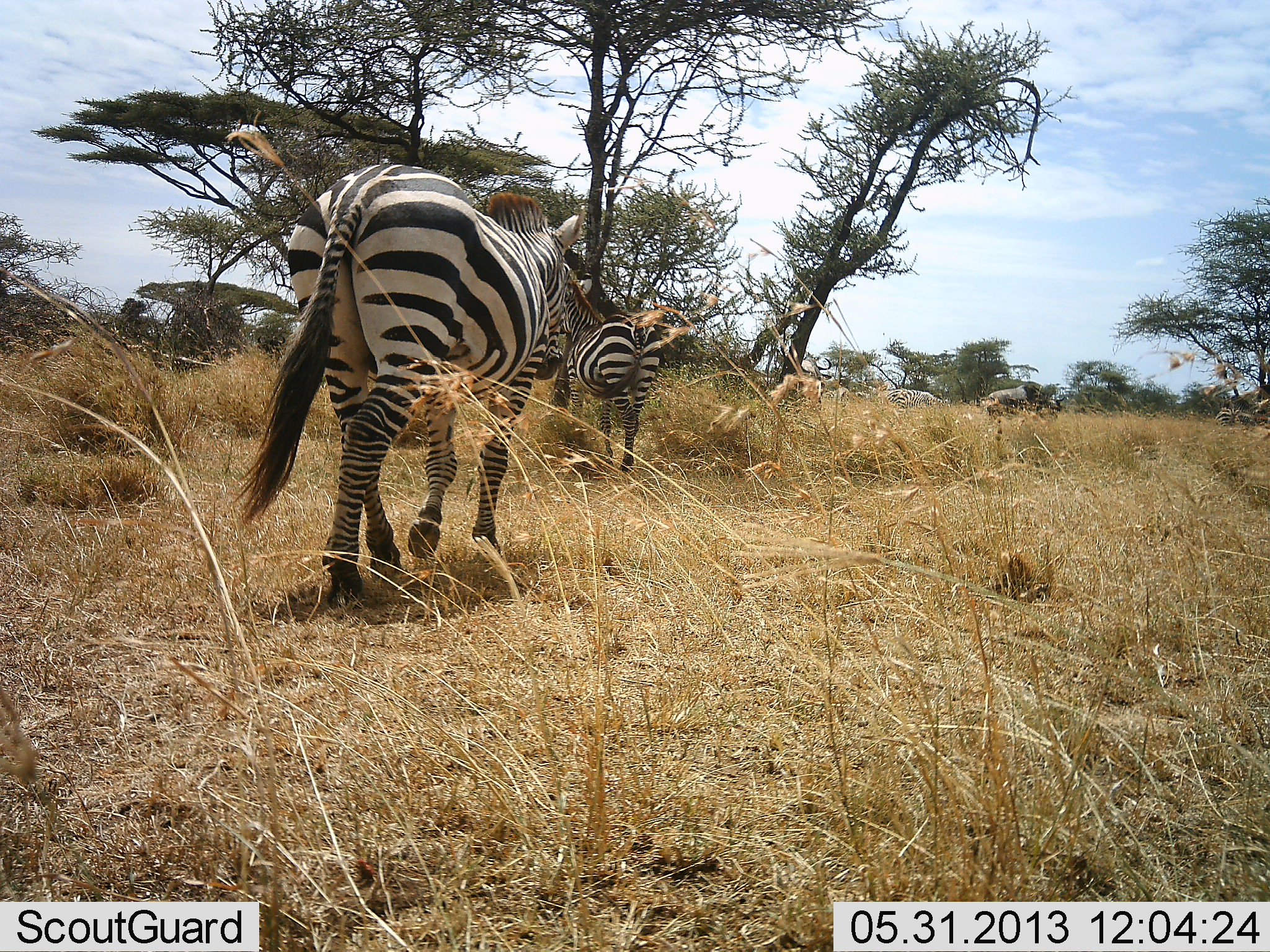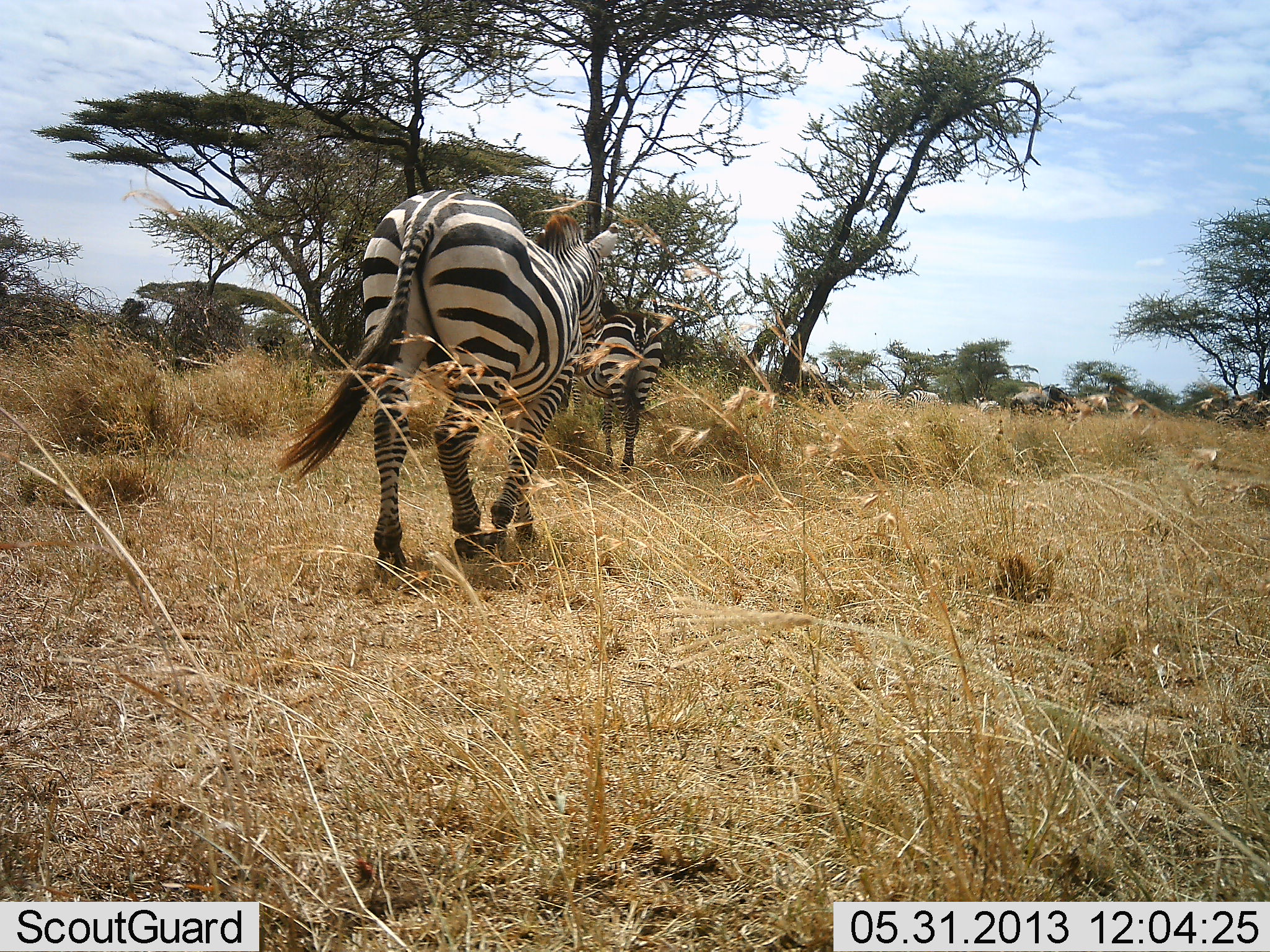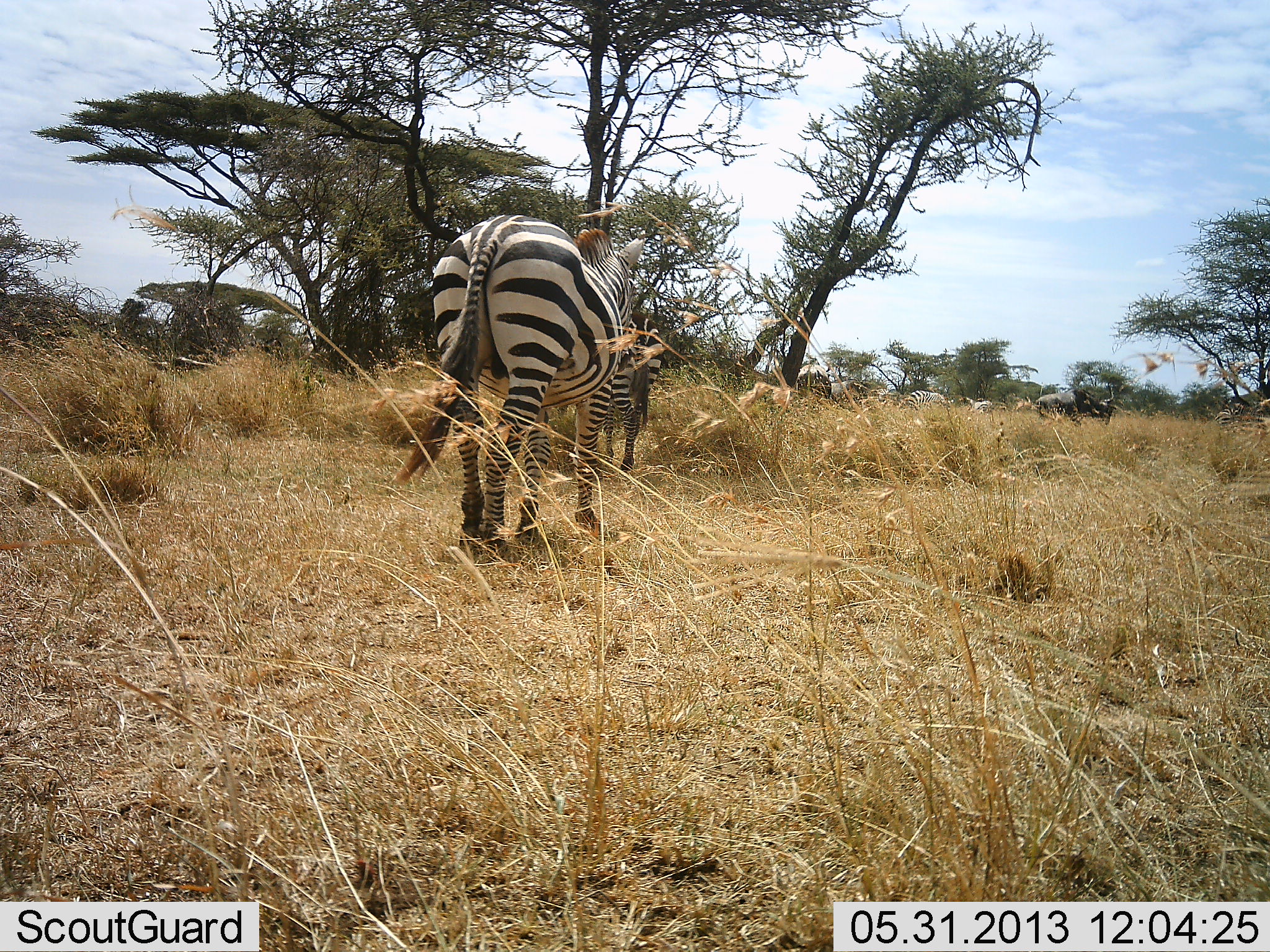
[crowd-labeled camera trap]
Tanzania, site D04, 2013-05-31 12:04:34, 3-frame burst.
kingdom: Animalia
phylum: Chordata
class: Mammalia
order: Artiodactyla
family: Bovidae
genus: Connochaetes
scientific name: Connochaetes taurinus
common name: blue wildebeest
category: wildebeest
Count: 1.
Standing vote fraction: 0%.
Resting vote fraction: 0%.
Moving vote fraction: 100%.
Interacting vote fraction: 0%.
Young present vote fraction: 0%.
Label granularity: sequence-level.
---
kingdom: Animalia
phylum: Chordata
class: Mammalia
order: Perissodactyla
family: Equidae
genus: Equus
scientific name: Equus quagga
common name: plains zebra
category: zebra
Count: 2.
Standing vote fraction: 44%.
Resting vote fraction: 0%.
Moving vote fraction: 100%.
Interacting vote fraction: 0%.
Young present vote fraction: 0%.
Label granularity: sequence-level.